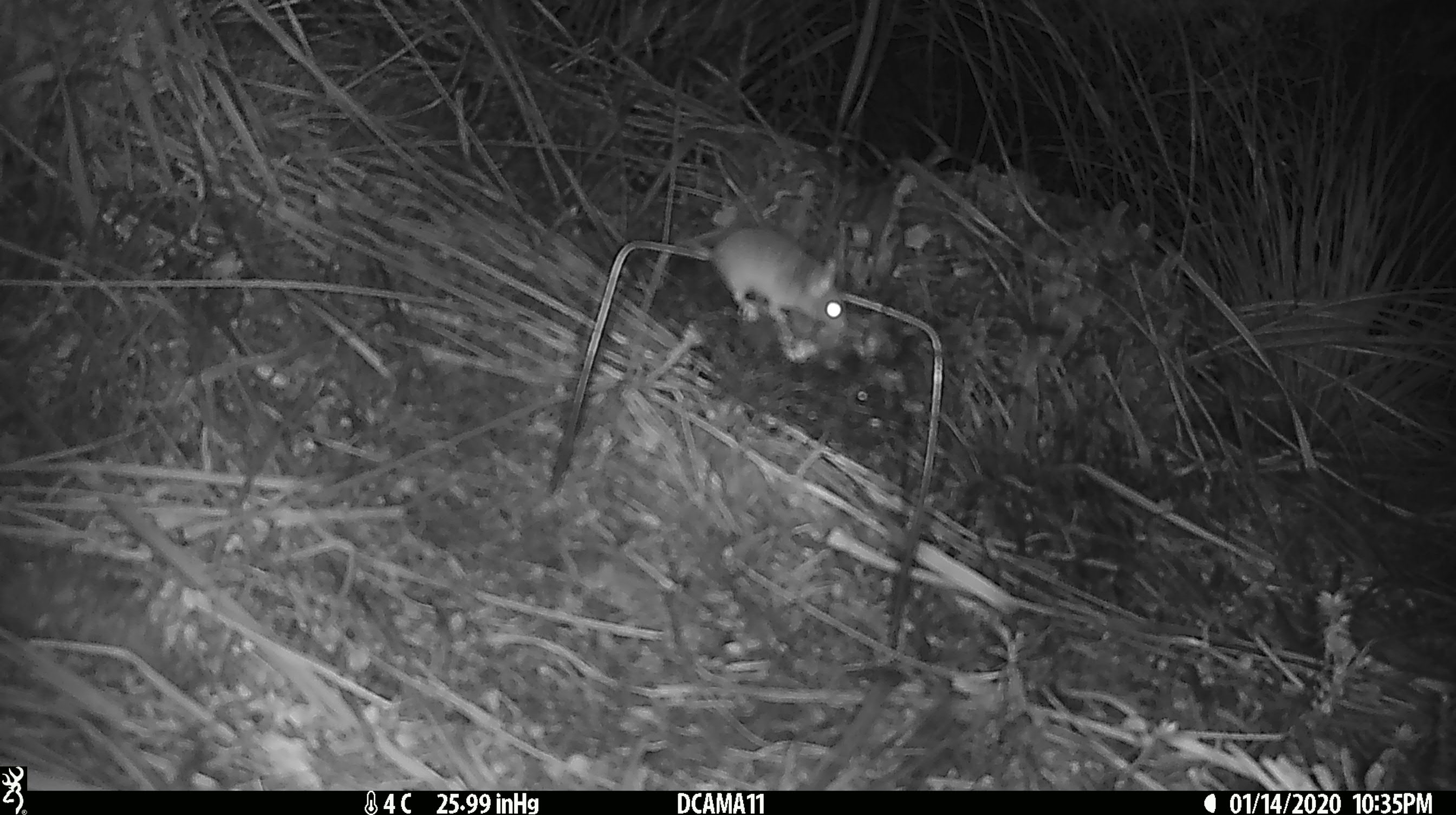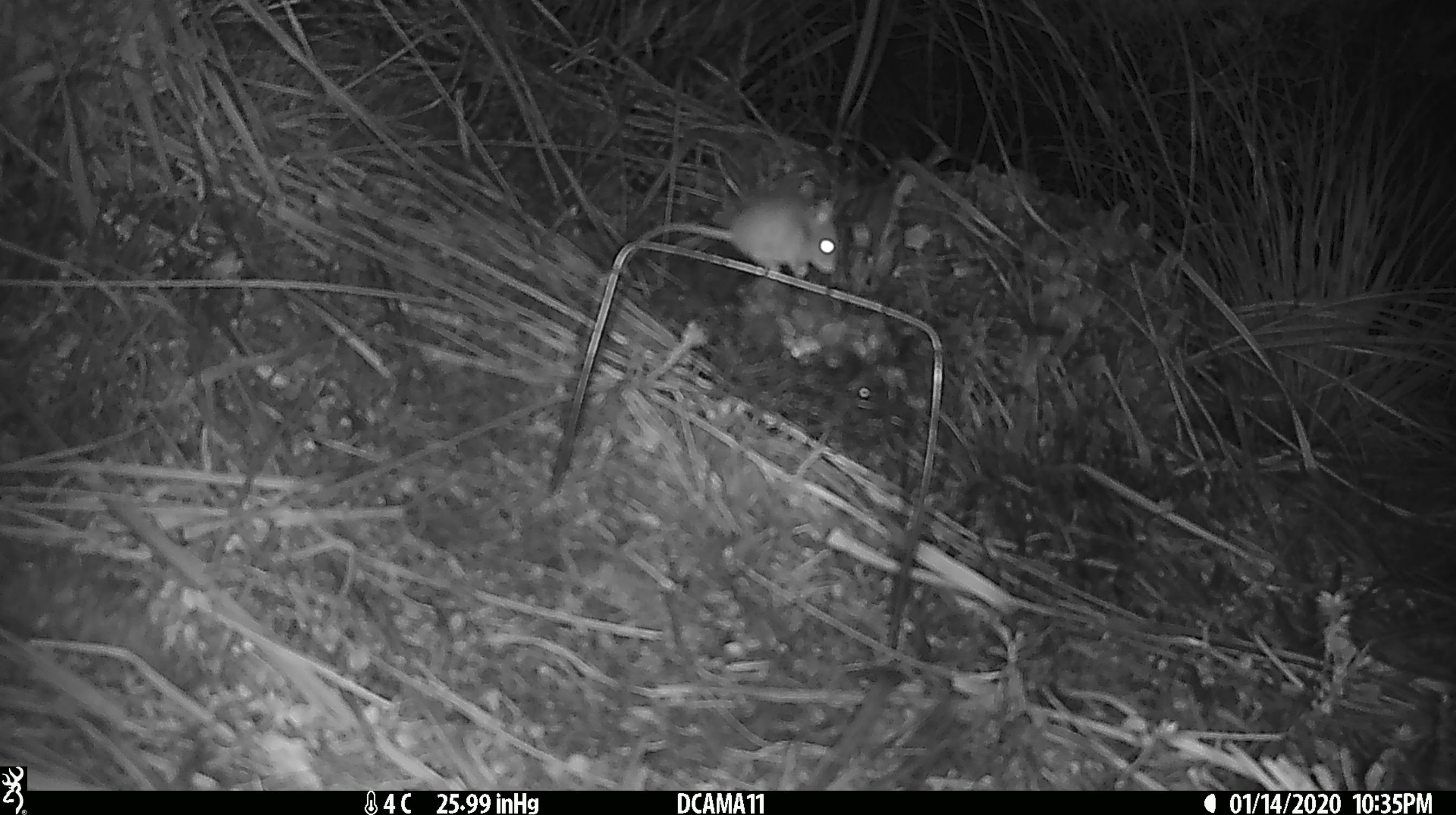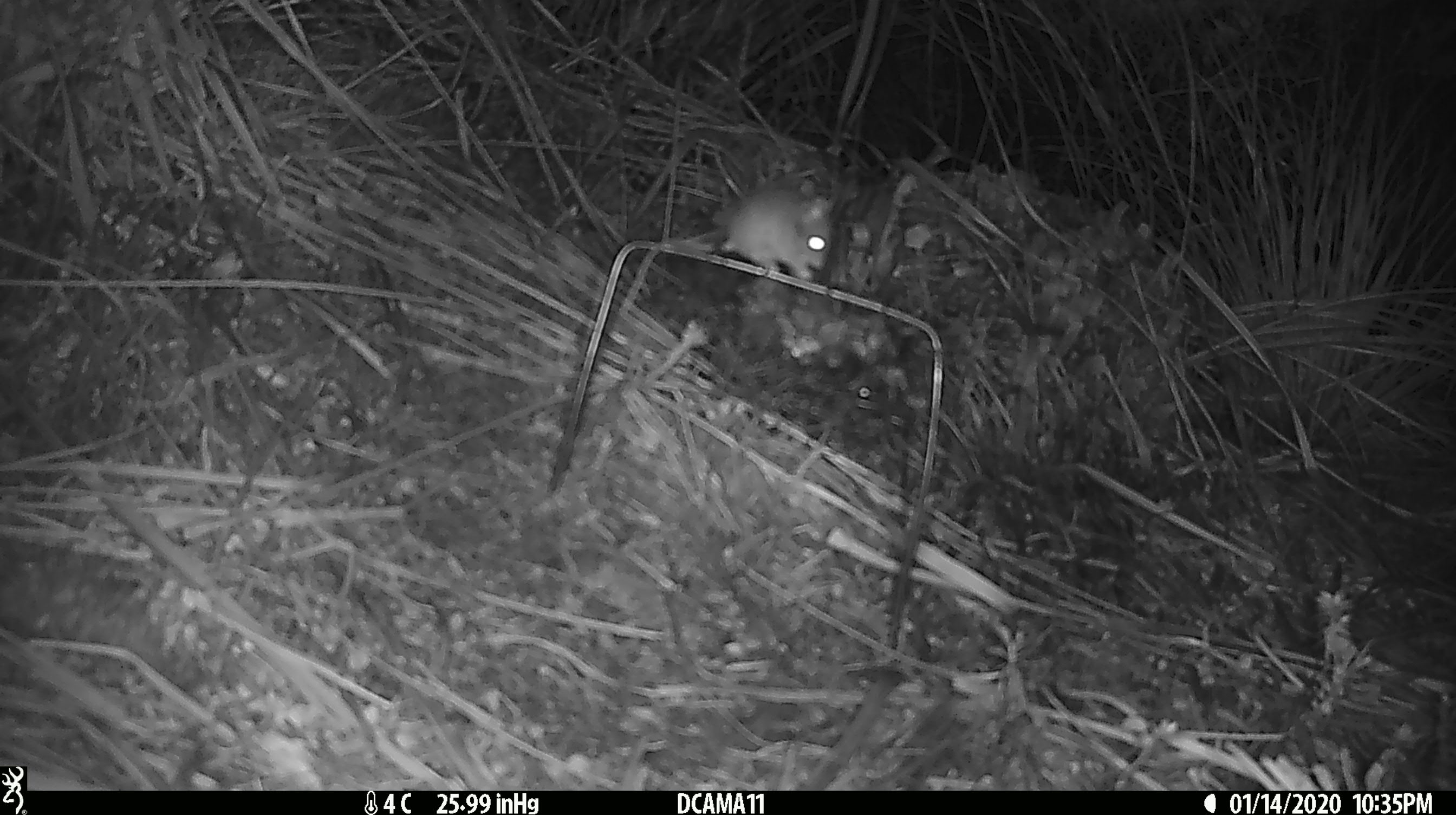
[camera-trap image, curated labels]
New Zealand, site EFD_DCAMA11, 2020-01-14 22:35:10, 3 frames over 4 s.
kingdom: Animalia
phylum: Chordata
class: Mammalia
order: Rodentia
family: Muridae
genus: Mus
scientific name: Mus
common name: mouse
Mouse (Mus).